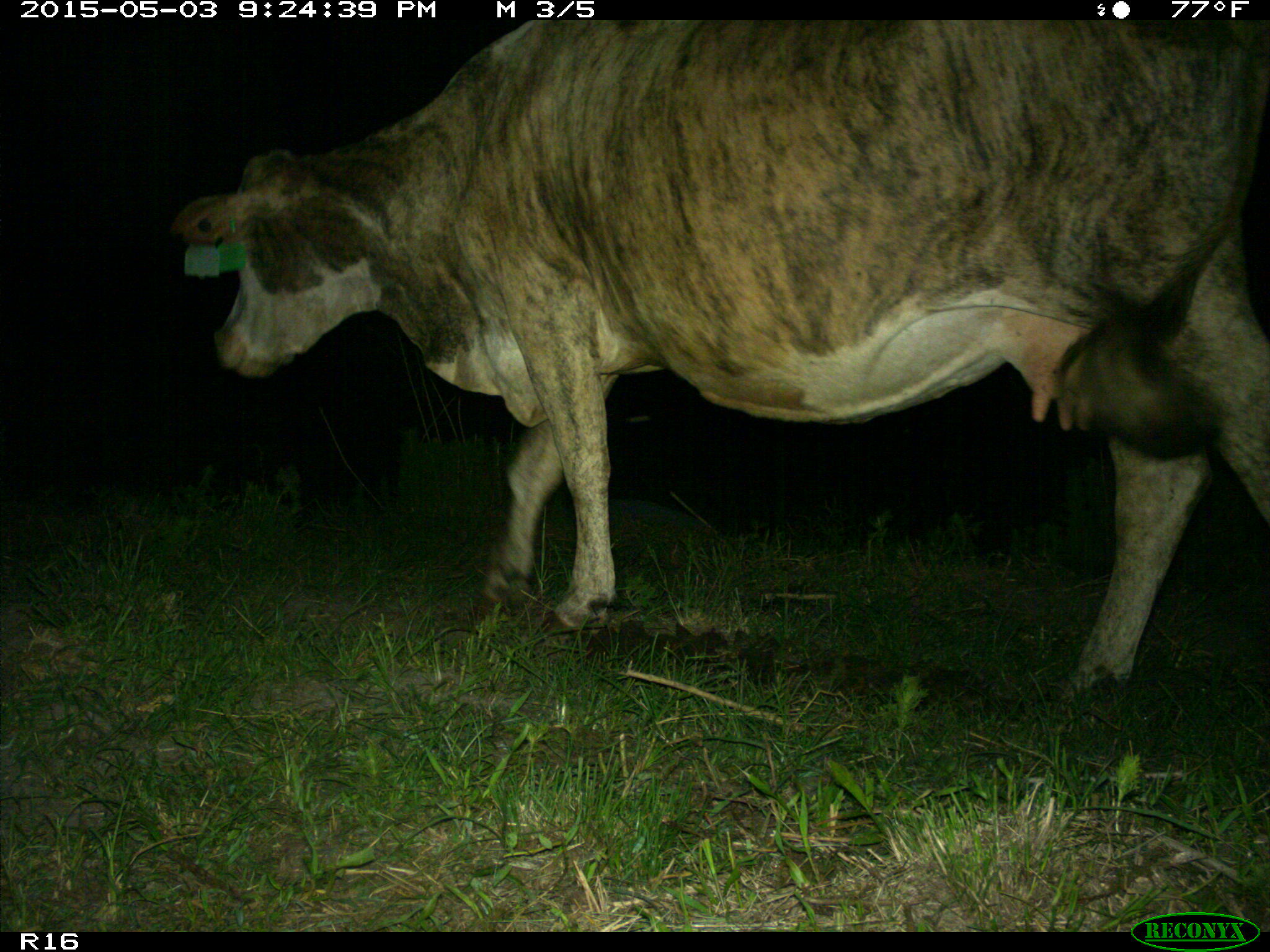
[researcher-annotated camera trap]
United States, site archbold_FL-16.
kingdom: Animalia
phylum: Chordata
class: Mammalia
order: Artiodactyla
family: Bovidae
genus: Bos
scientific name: Bos taurus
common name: domestic cow